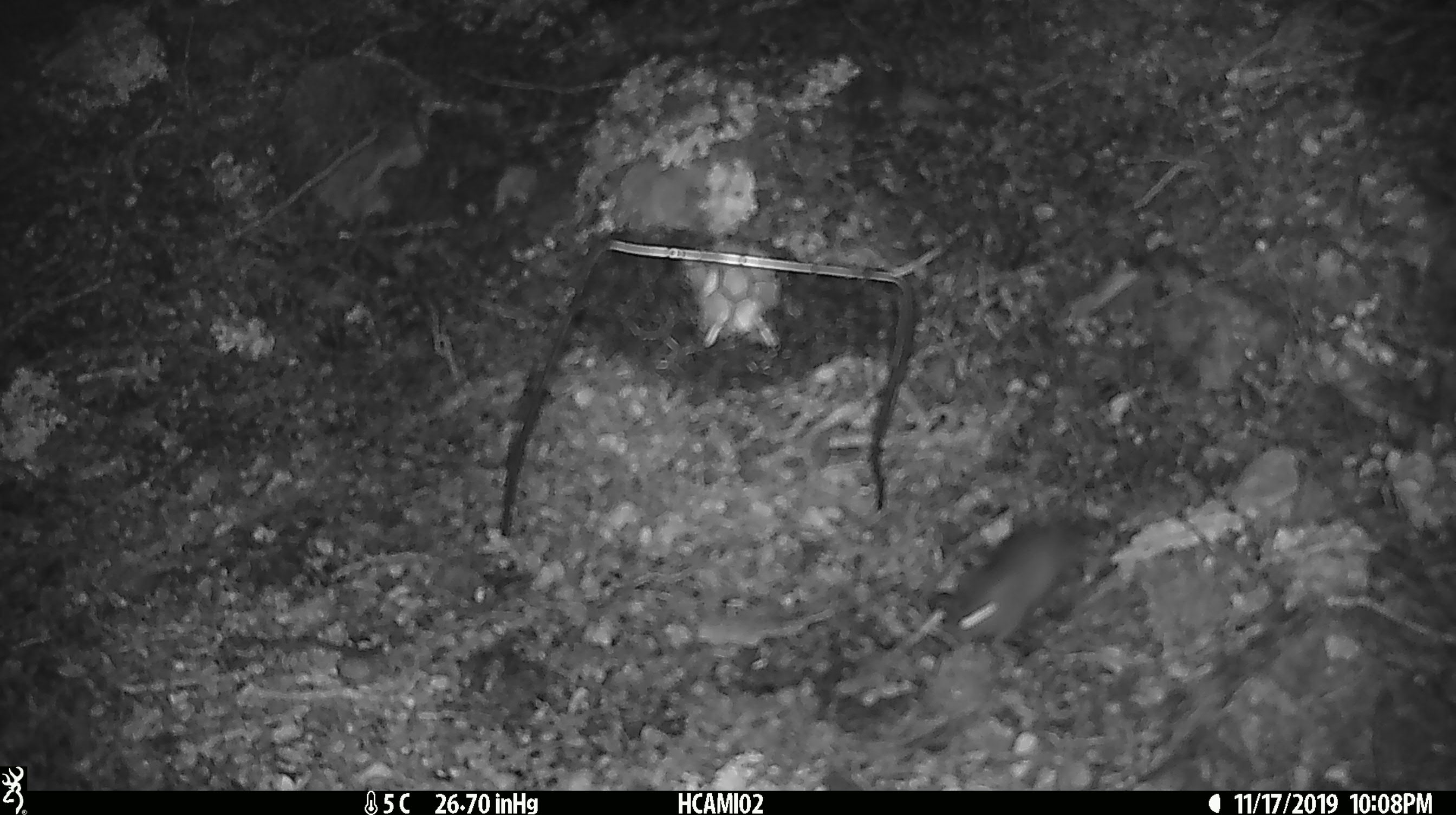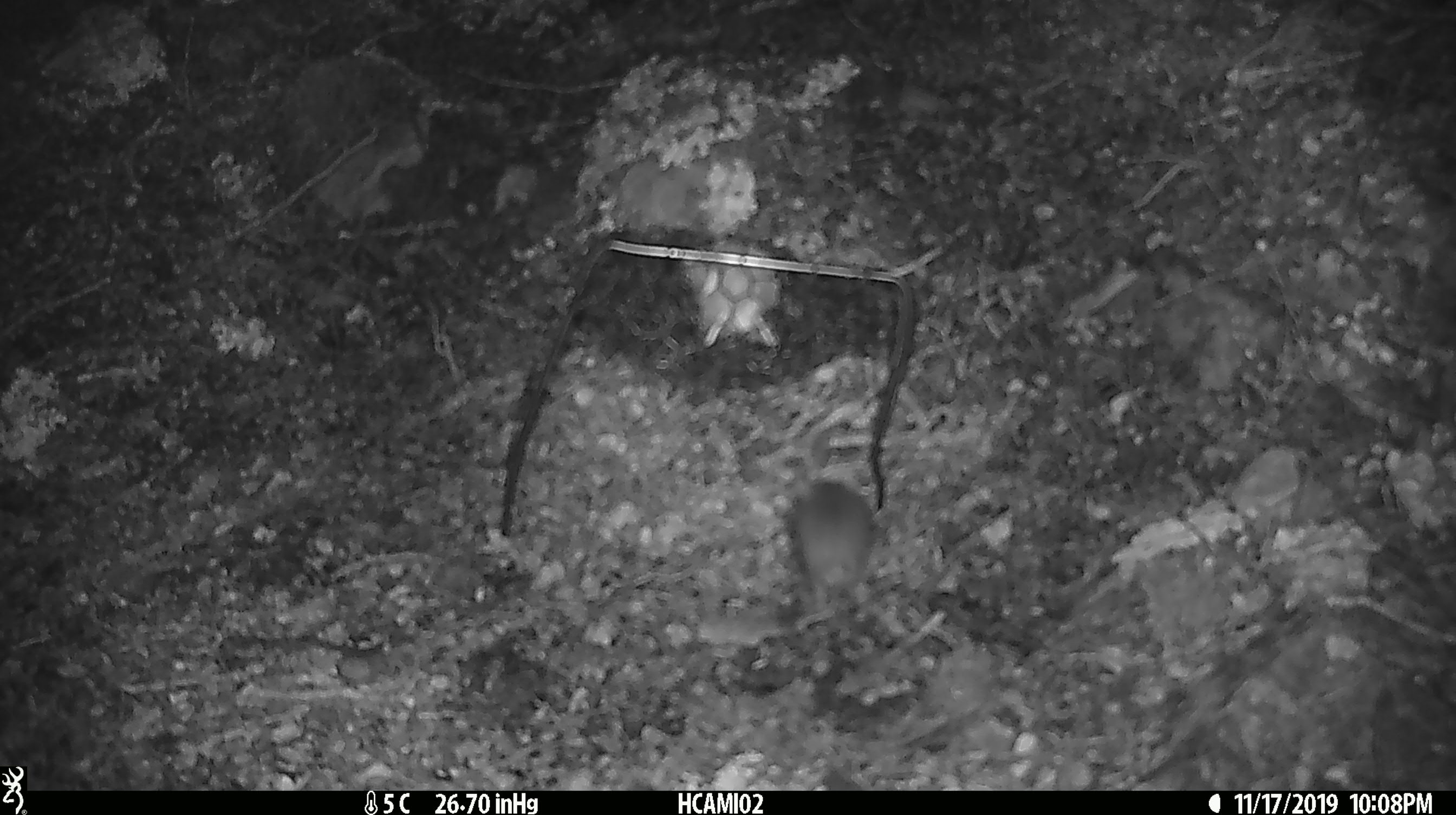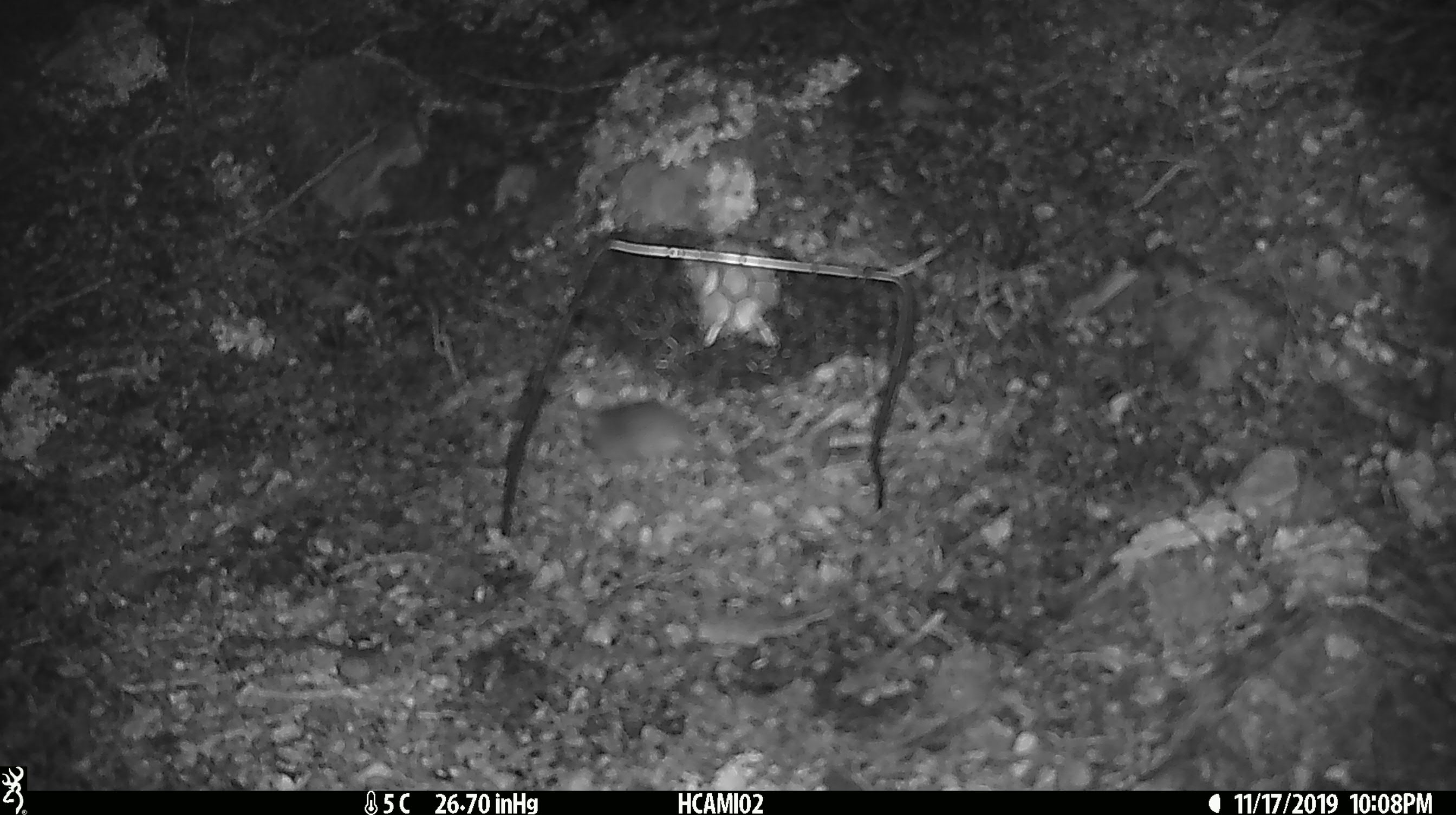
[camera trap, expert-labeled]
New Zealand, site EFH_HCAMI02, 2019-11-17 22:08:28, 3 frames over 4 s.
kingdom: Animalia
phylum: Chordata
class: Mammalia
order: Rodentia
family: Muridae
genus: Mus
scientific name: Mus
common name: mouse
Mouse (Mus).